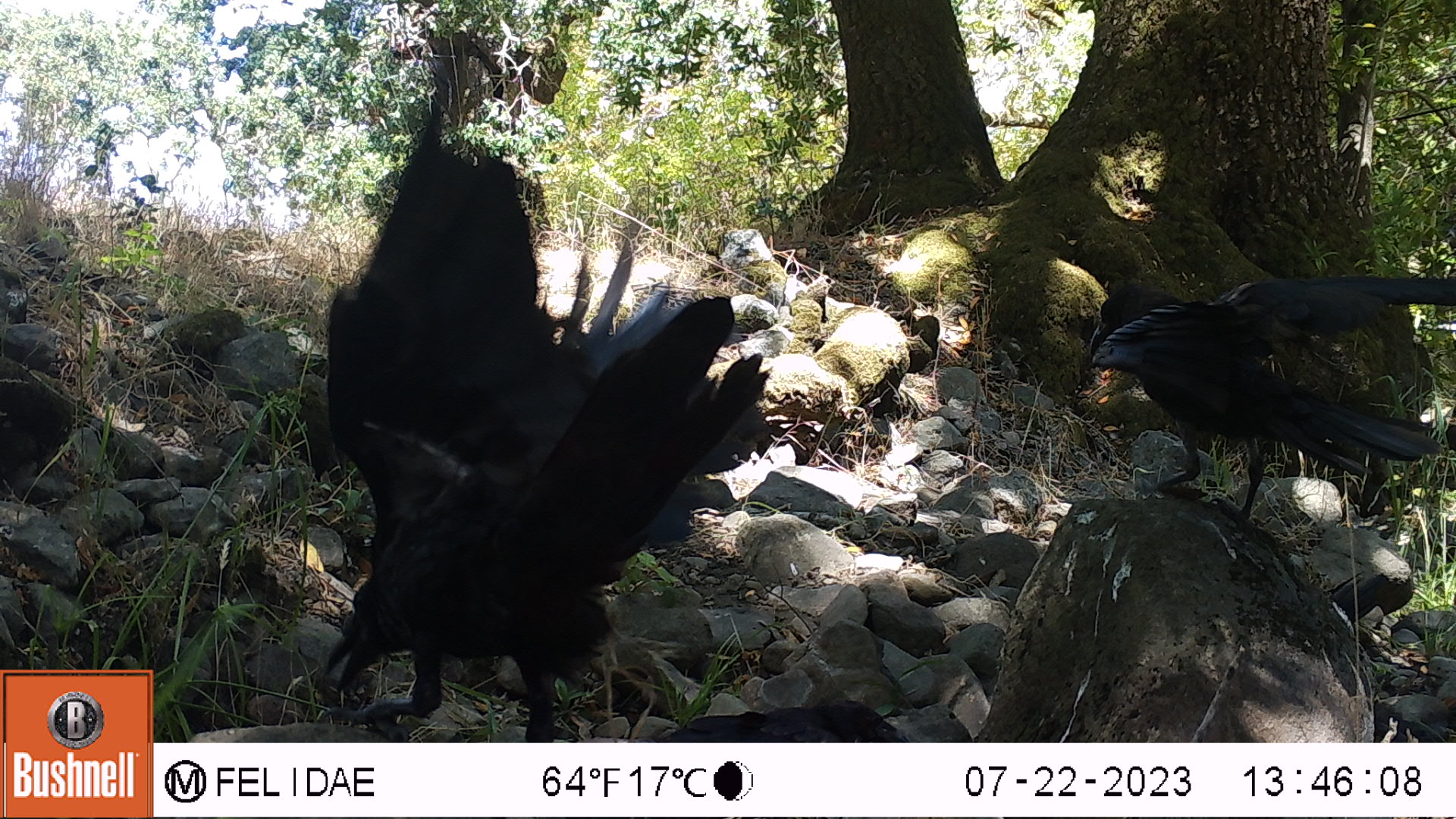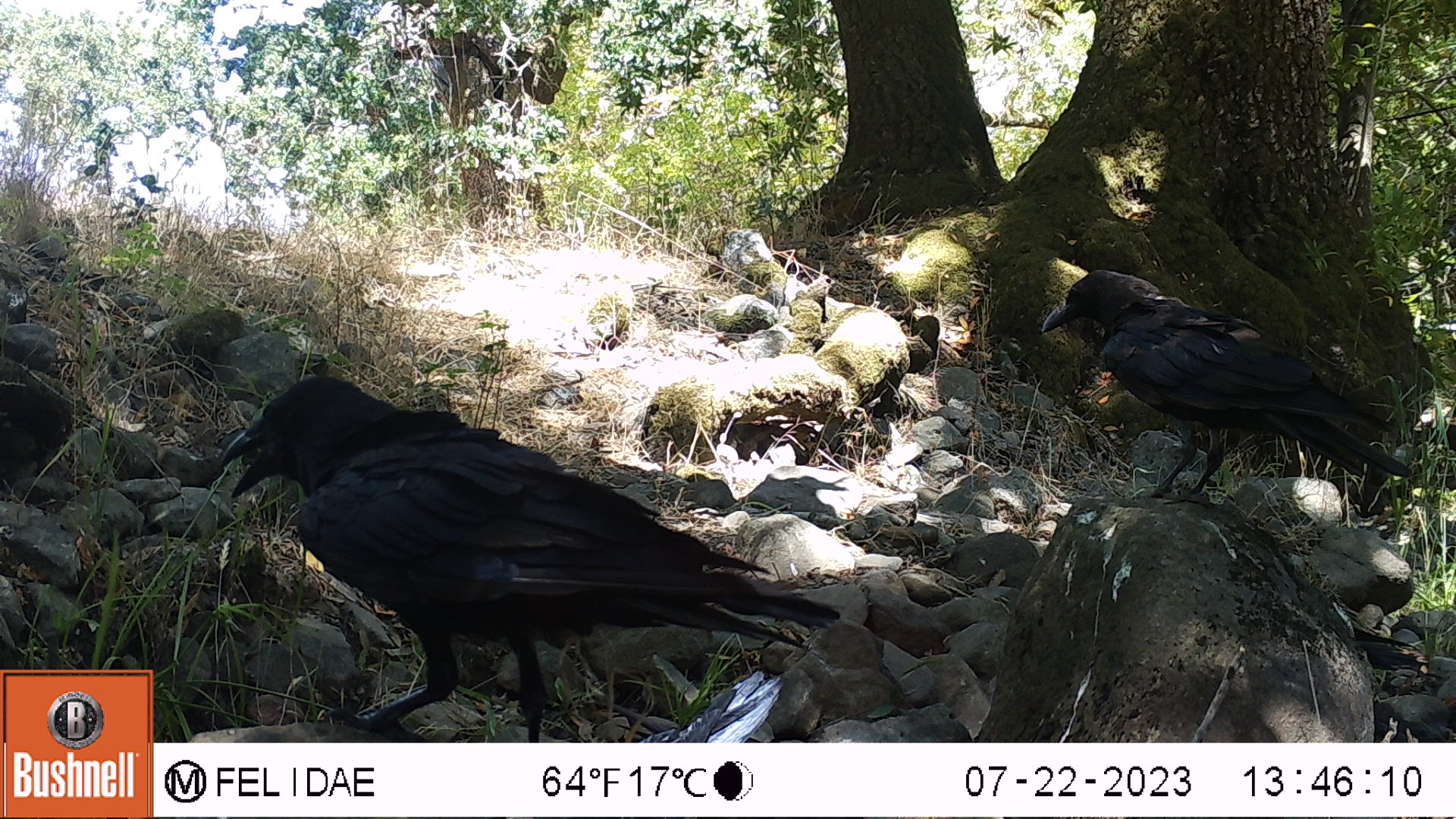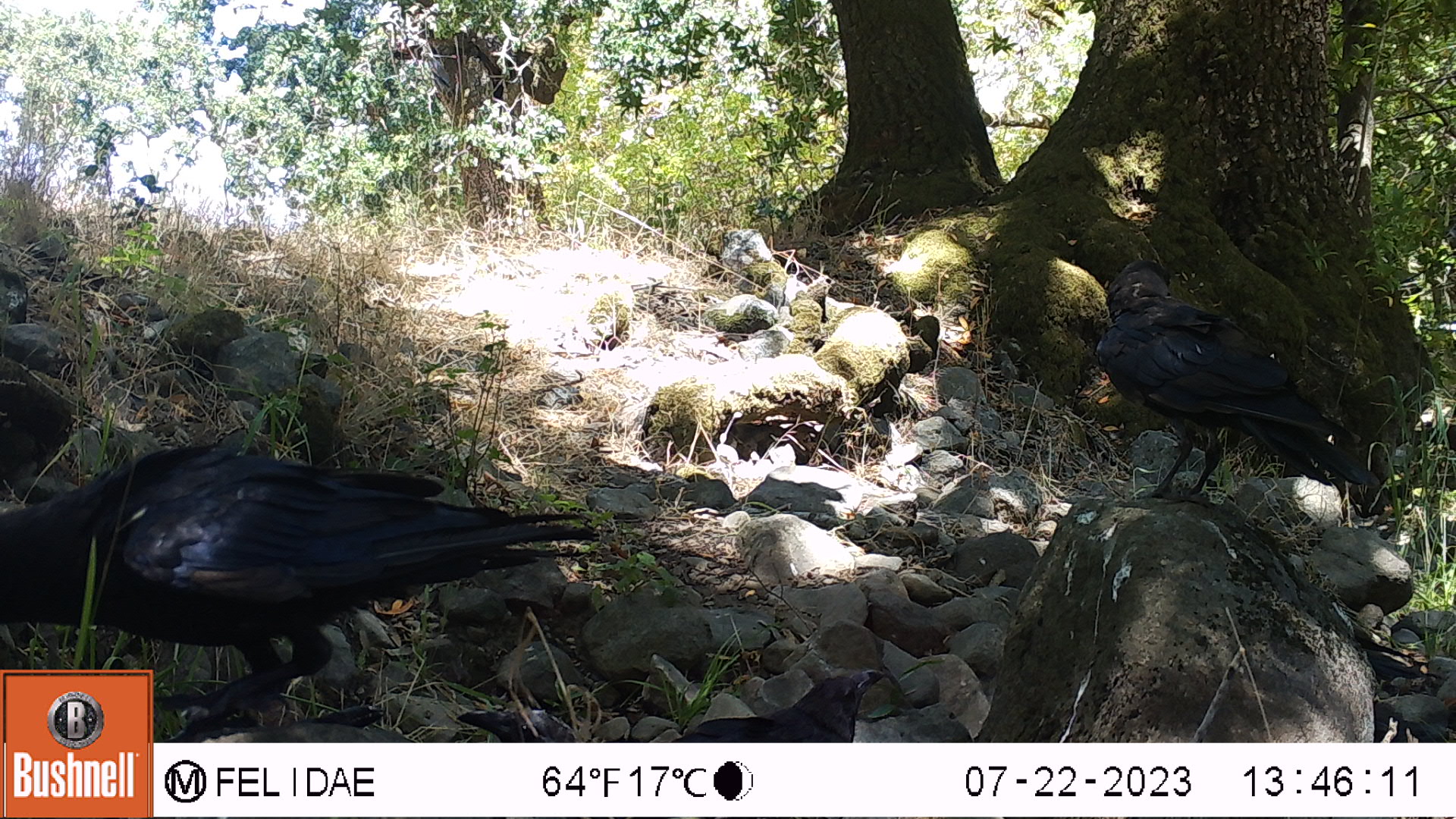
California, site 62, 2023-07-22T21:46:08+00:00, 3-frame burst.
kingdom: Animalia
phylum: Chordata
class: Aves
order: Passeriformes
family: Corvidae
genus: Corvus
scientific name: Corvus brachyrhynchos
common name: american crow